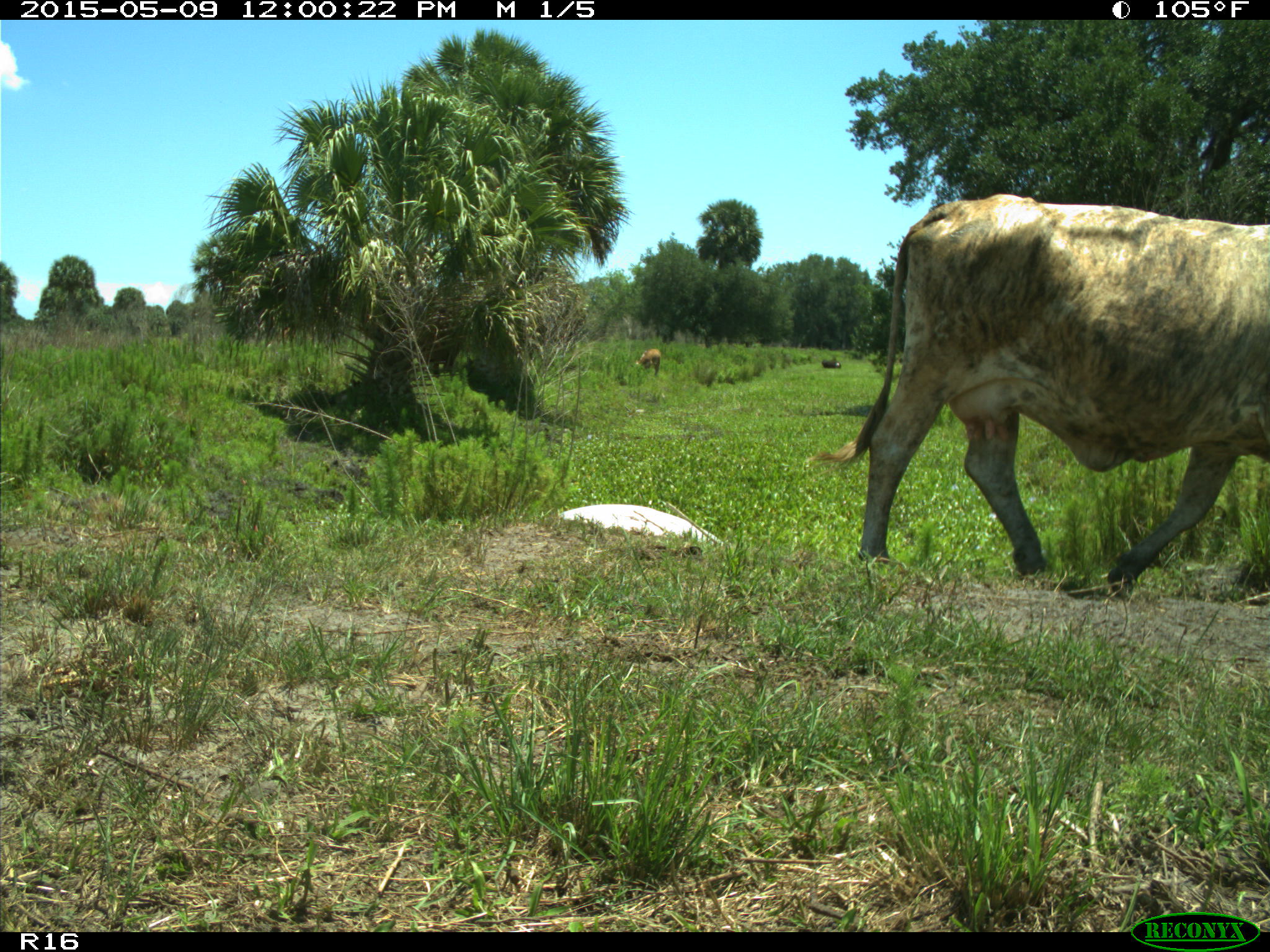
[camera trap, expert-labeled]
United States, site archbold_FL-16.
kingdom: Animalia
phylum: Chordata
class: Mammalia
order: Artiodactyla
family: Bovidae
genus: Bos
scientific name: Bos taurus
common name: domestic cow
Bos taurus (domestic cow).